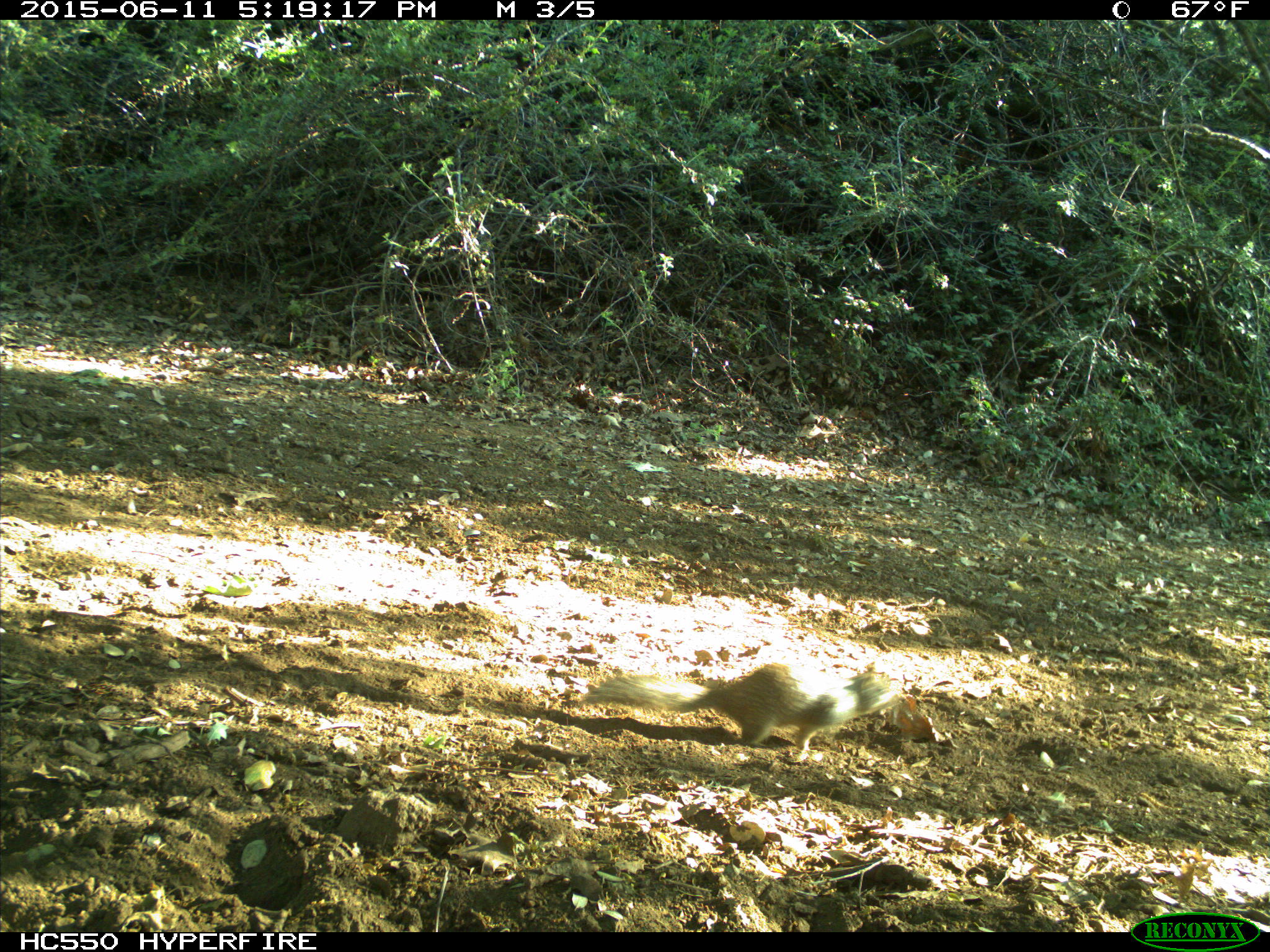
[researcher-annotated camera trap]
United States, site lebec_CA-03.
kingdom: Animalia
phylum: Chordata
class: Mammalia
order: Rodentia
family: Sciuridae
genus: Otospermophilus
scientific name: Otospermophilus beecheyi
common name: california ground squirrel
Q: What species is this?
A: Otospermophilus beecheyi (california ground squirrel).